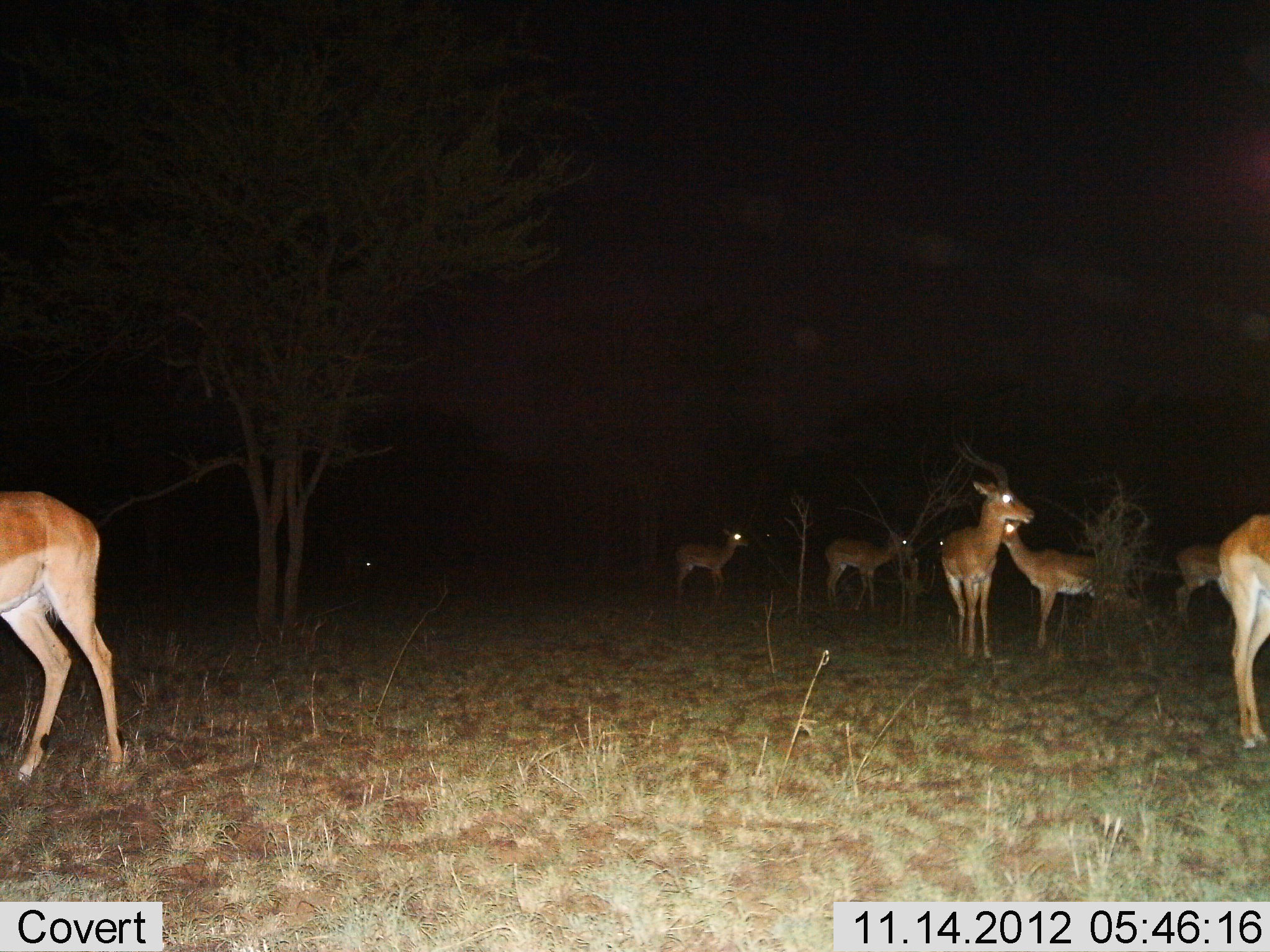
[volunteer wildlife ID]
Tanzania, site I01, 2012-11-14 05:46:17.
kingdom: Animalia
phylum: Chordata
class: Mammalia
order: Artiodactyla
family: Bovidae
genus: Aepyceros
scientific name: Aepyceros melampus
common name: impala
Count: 9.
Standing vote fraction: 100%.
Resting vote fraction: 0%.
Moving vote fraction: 10%.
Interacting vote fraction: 0%.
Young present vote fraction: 0%.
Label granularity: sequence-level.